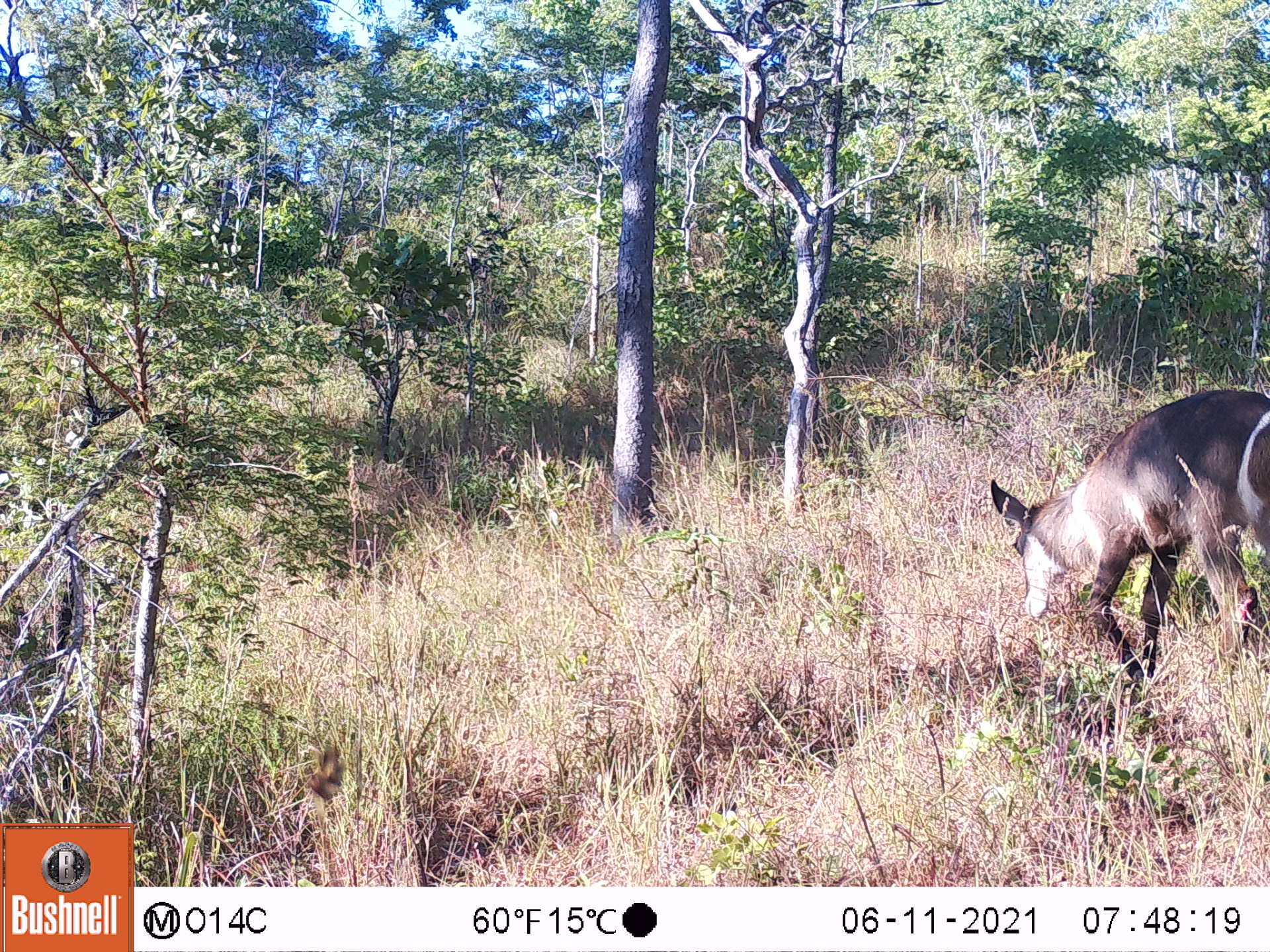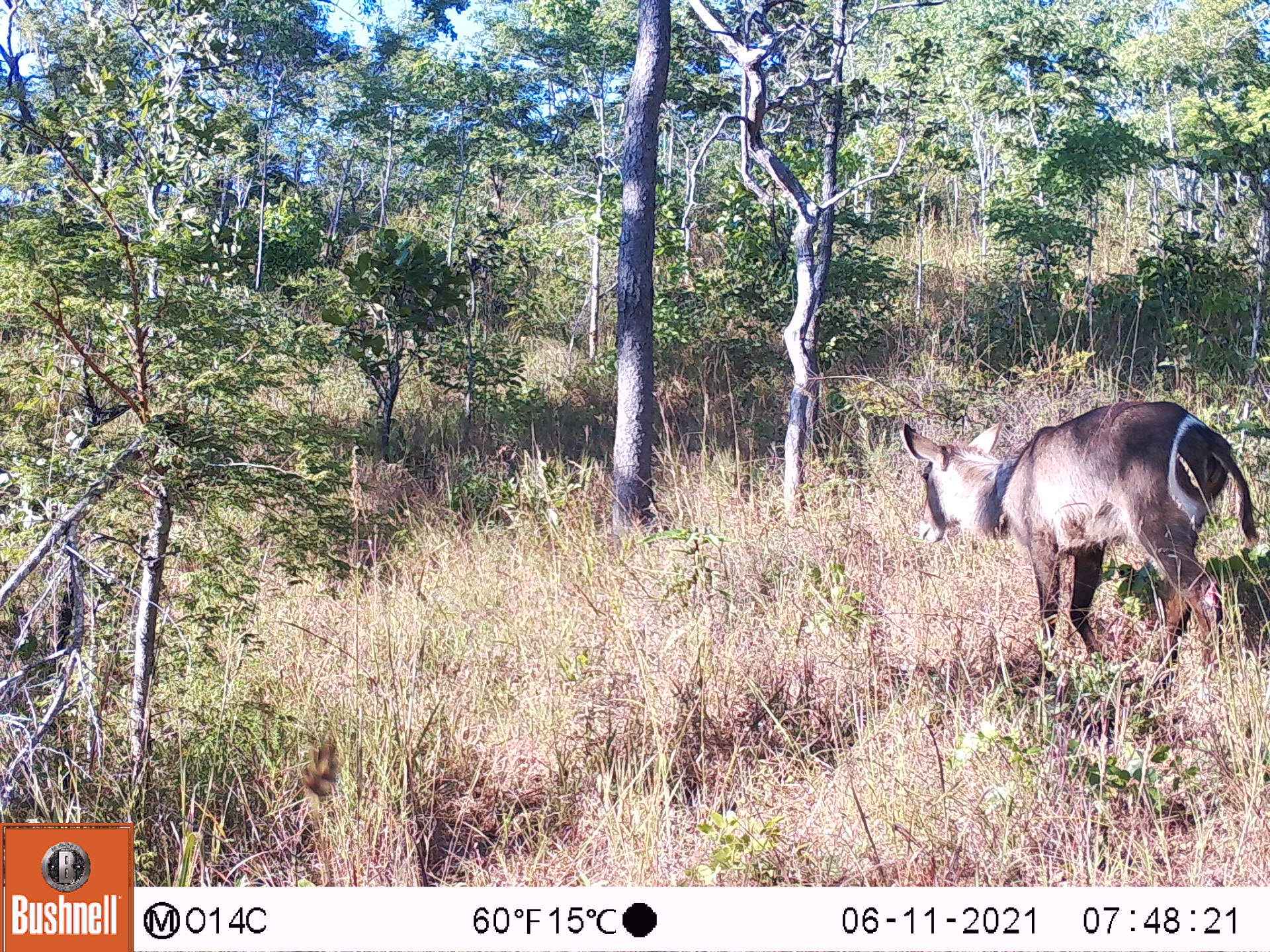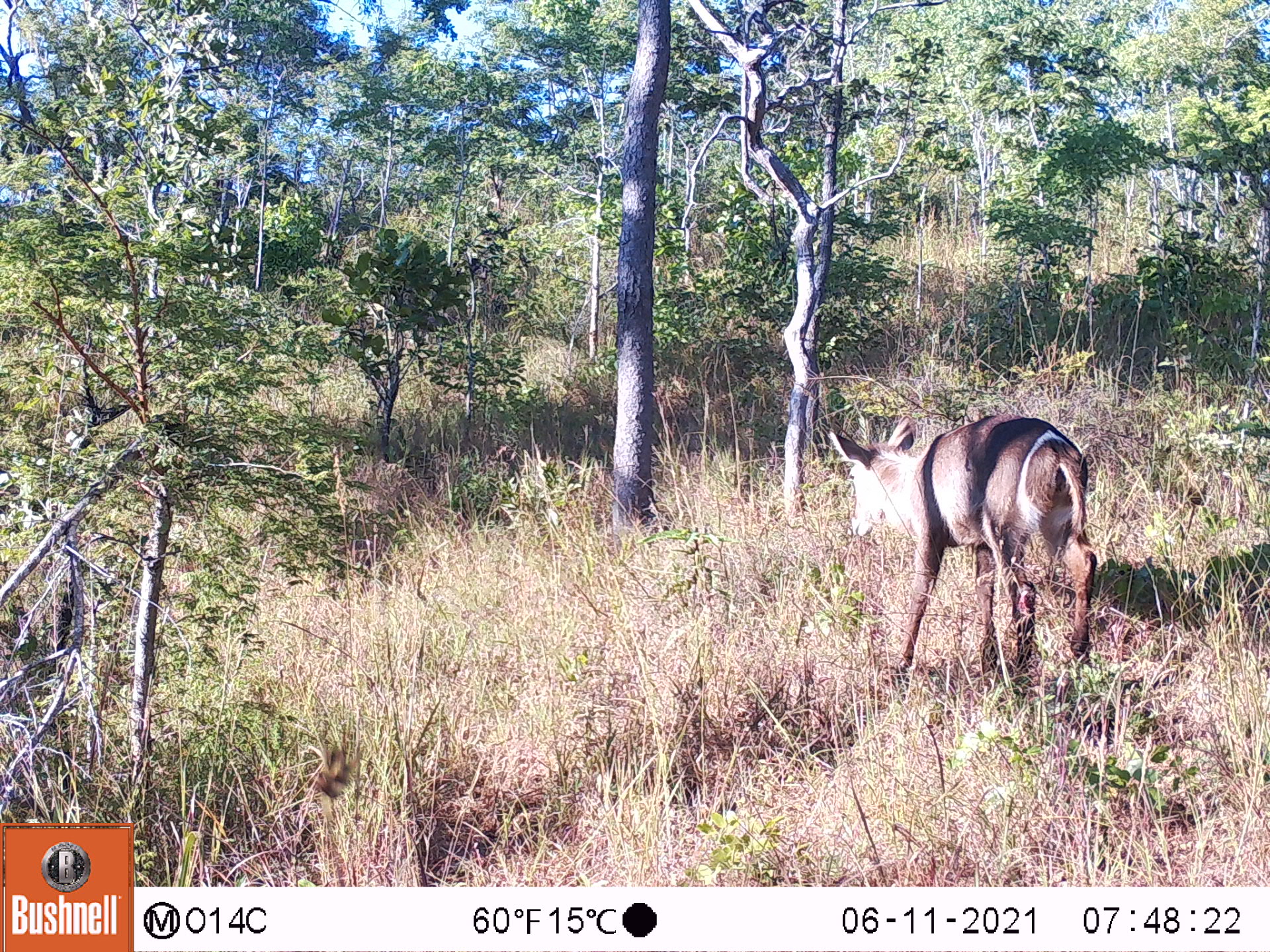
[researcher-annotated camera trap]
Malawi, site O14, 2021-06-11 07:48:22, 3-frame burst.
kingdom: Animalia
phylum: Chordata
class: Mammalia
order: Artiodactyla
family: Bovidae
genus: Kobus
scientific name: Kobus ellipsiprymnus ellipsiprymnus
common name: common waterbuck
Common waterbuck (Kobus ellipsiprymnus ellipsiprymnus), count 1.